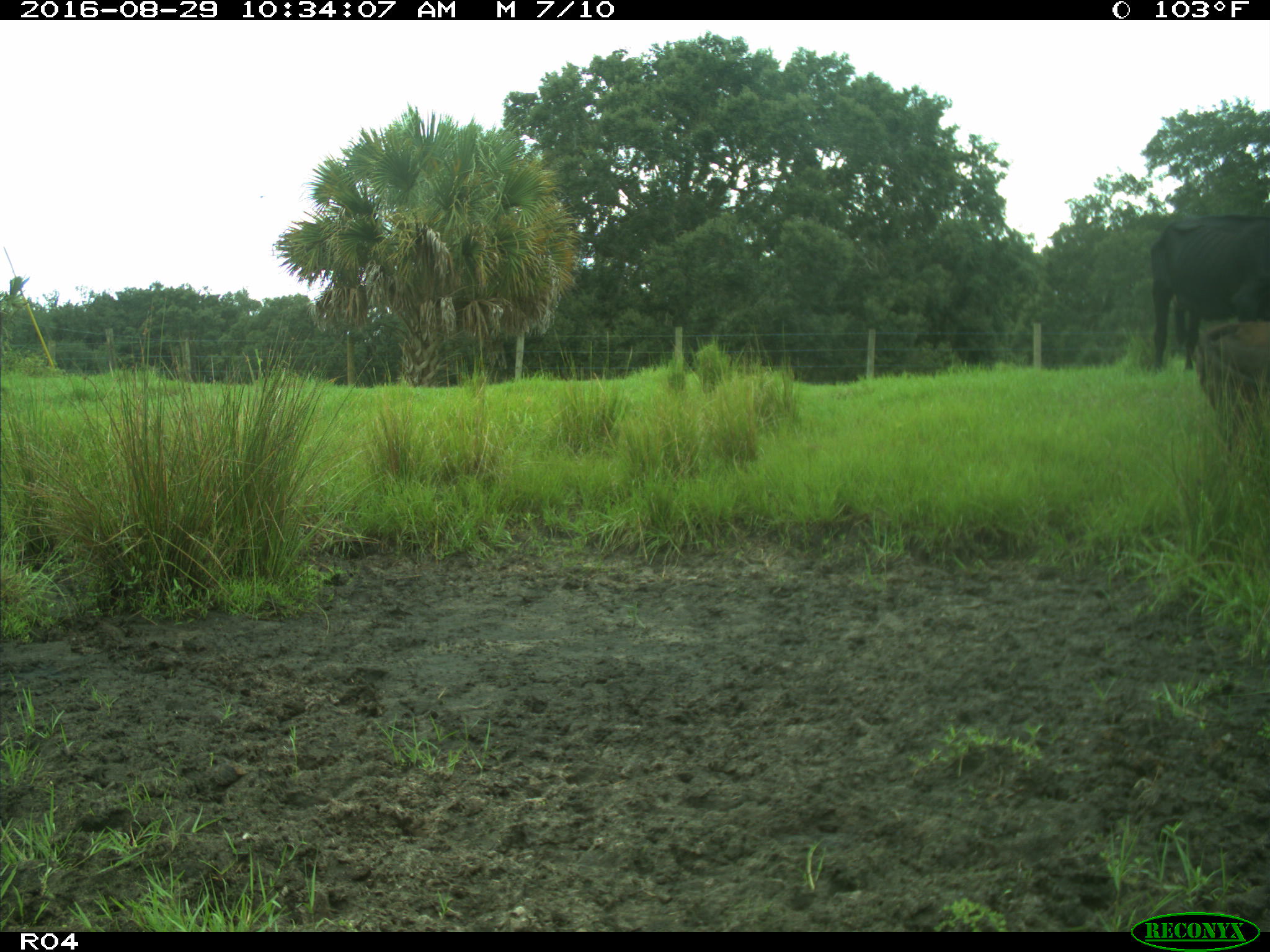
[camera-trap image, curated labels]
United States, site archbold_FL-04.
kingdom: Animalia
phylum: Chordata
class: Mammalia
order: Artiodactyla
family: Bovidae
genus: Bos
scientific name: Bos taurus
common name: domestic cow